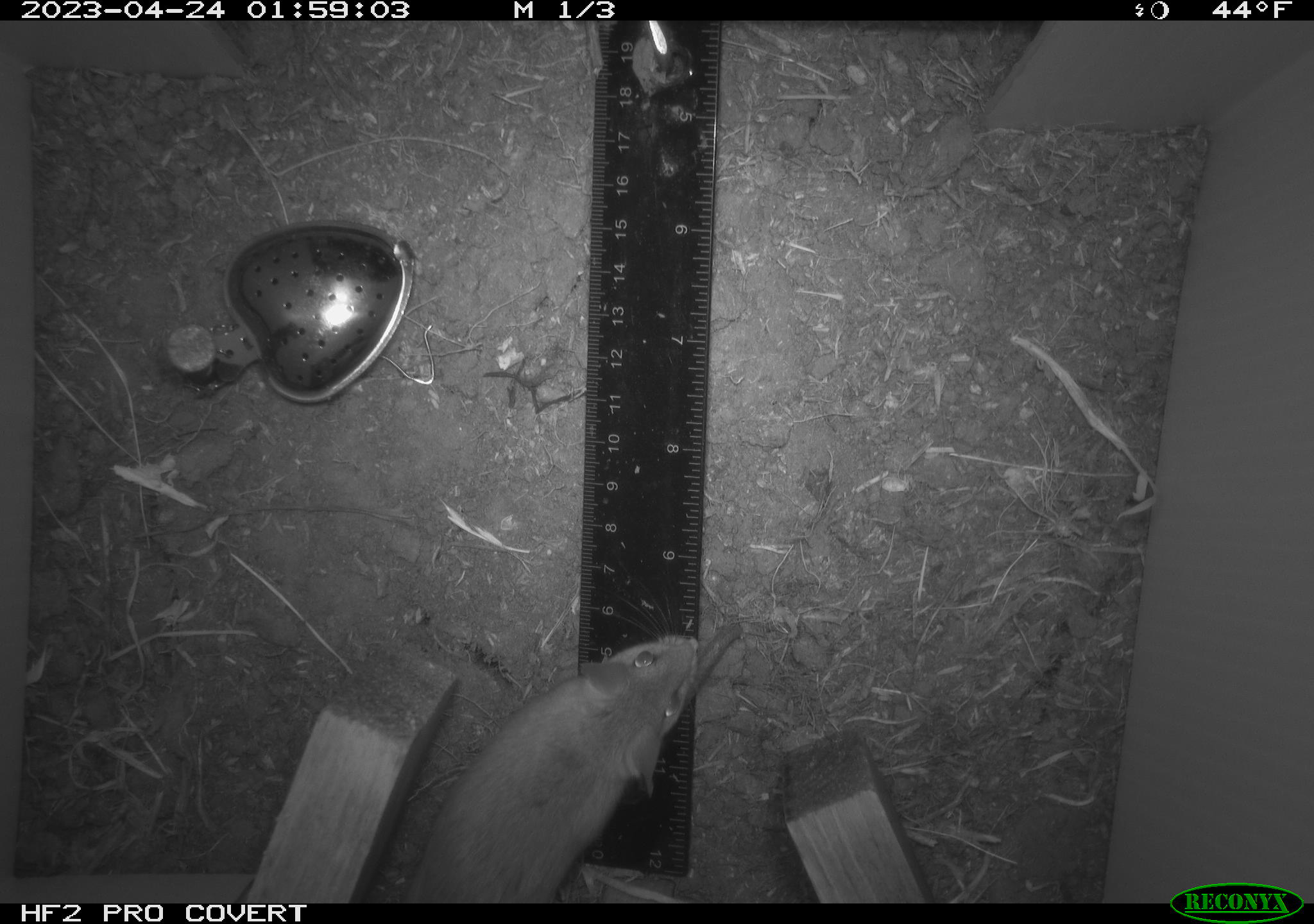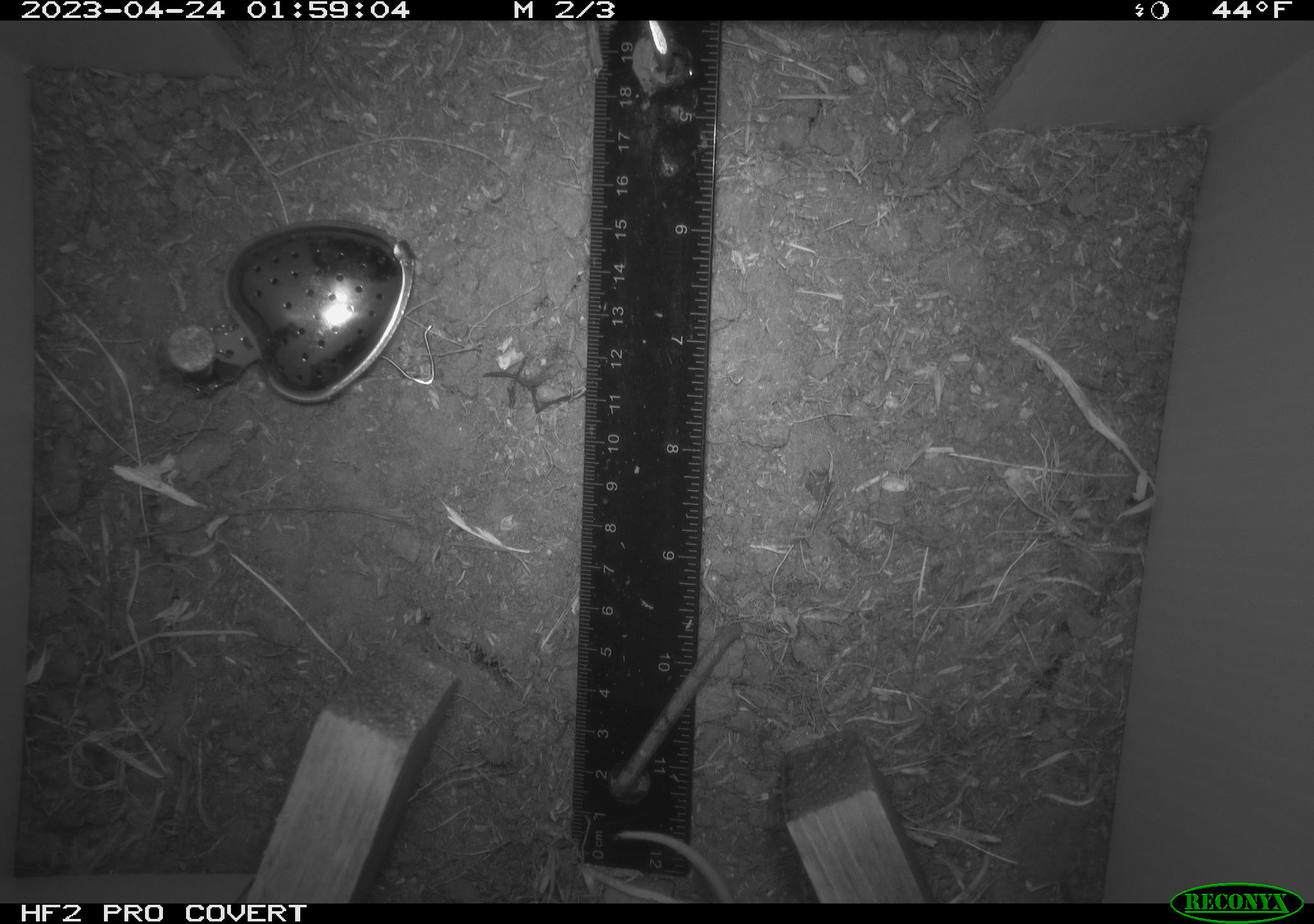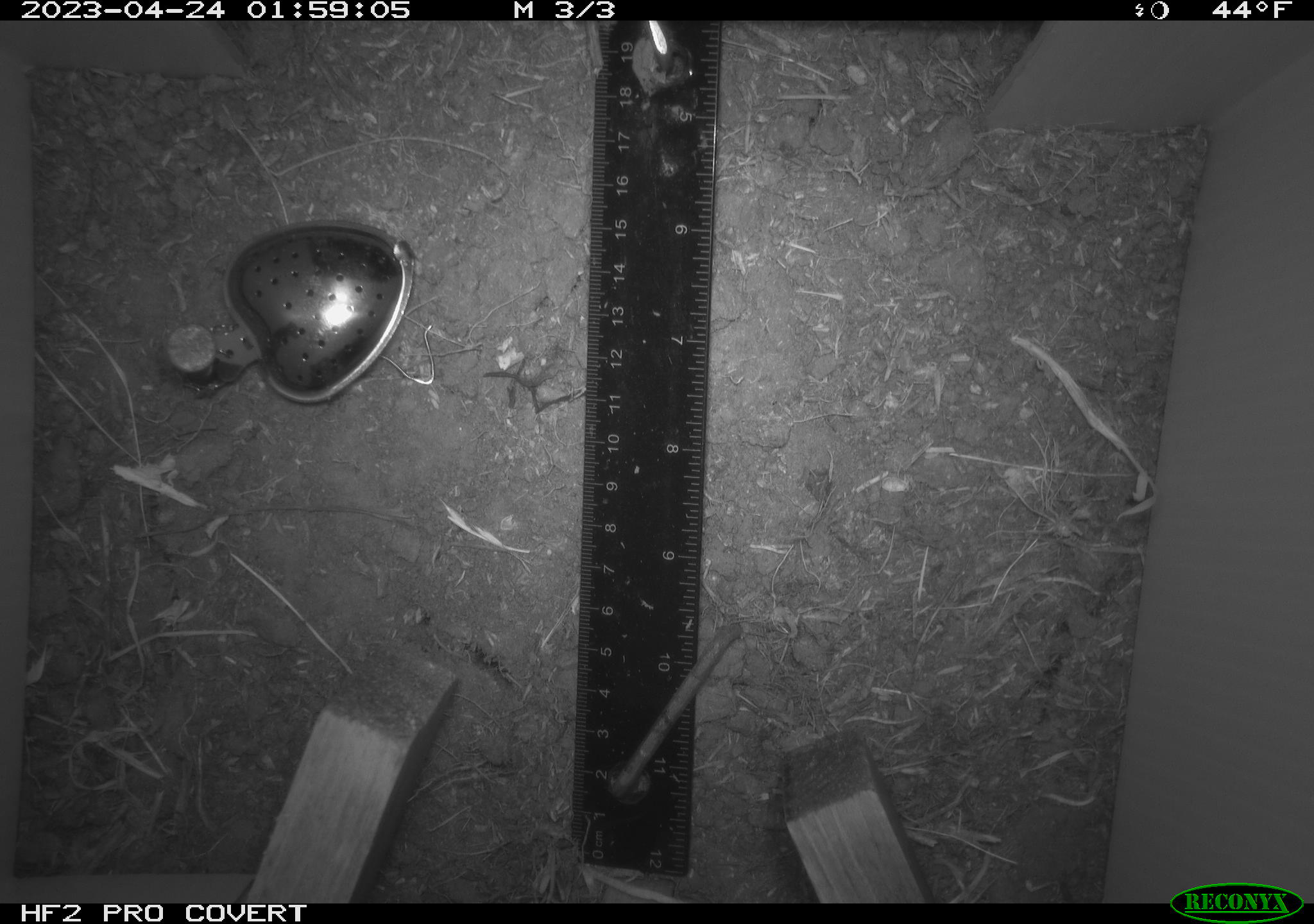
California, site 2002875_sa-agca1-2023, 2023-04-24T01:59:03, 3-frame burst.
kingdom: Animalia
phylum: Chordata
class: Mammalia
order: Rodentia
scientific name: Rodentia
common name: mouse species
Mouse species (Rodentia).